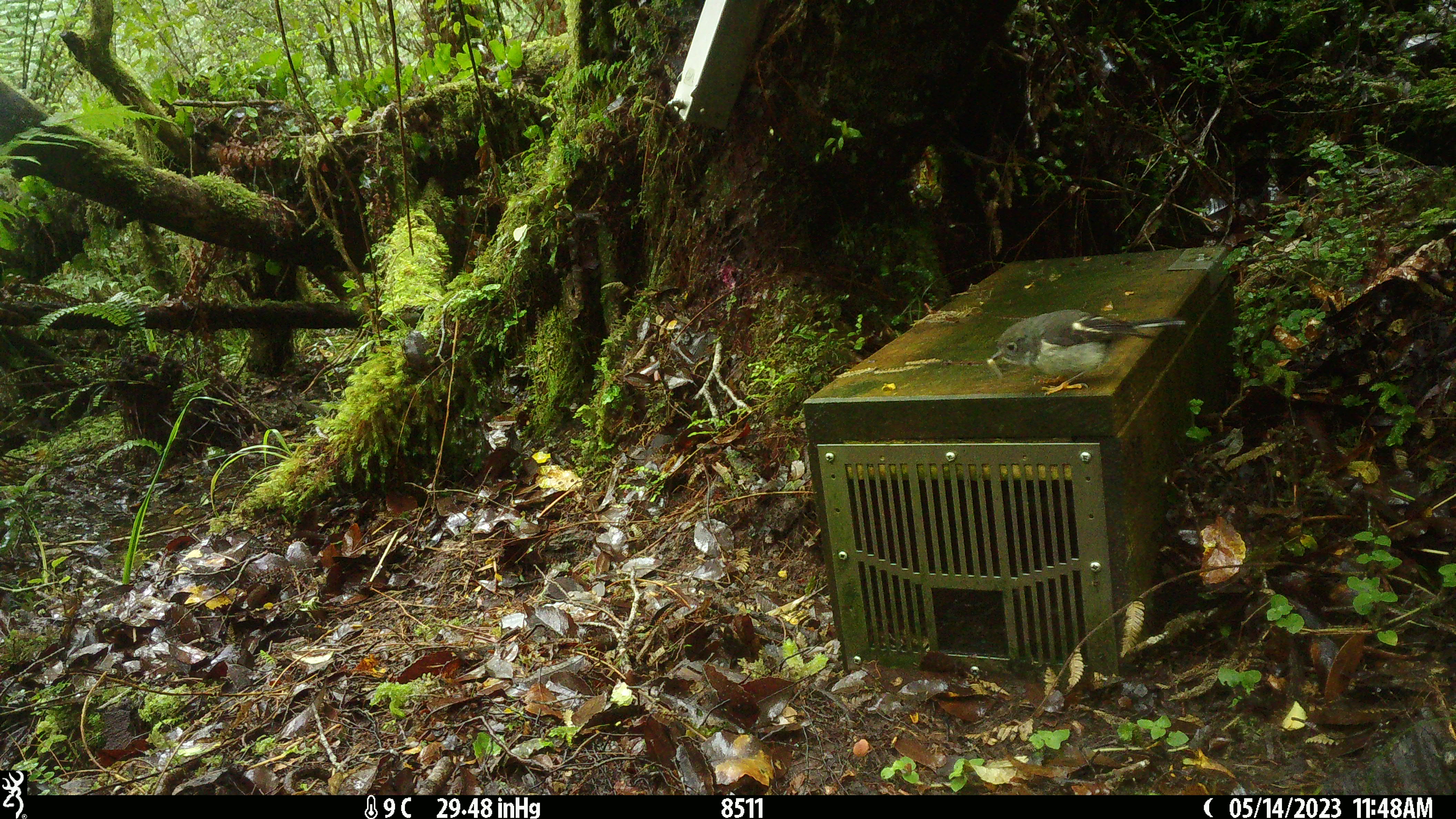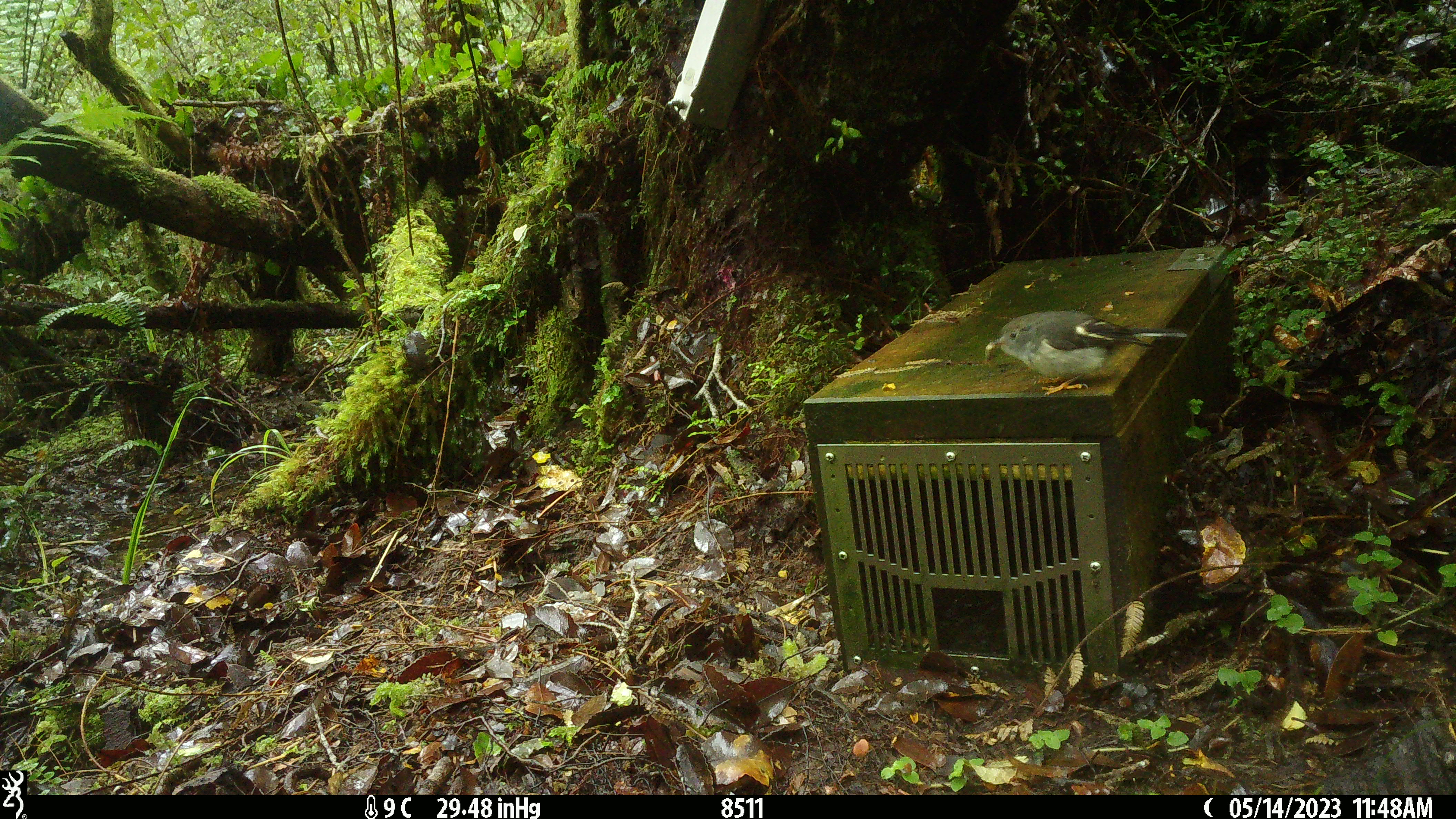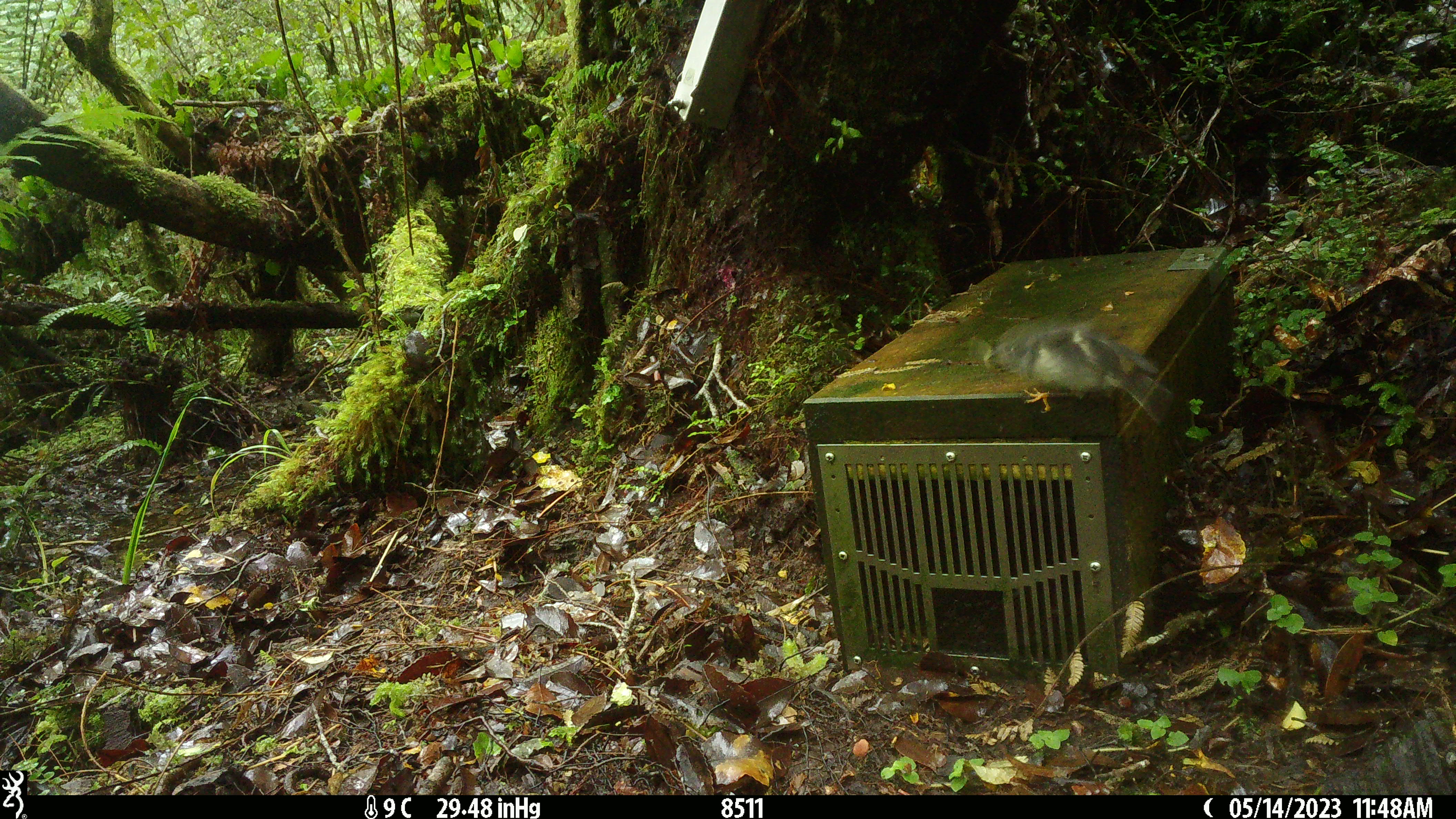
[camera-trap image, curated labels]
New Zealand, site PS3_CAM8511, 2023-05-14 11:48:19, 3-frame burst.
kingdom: Animalia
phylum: Chordata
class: Aves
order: Passeriformes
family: Petroicidae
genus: Petroica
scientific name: Petroica macrocephala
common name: tomtit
Tomtit (Petroica macrocephala).